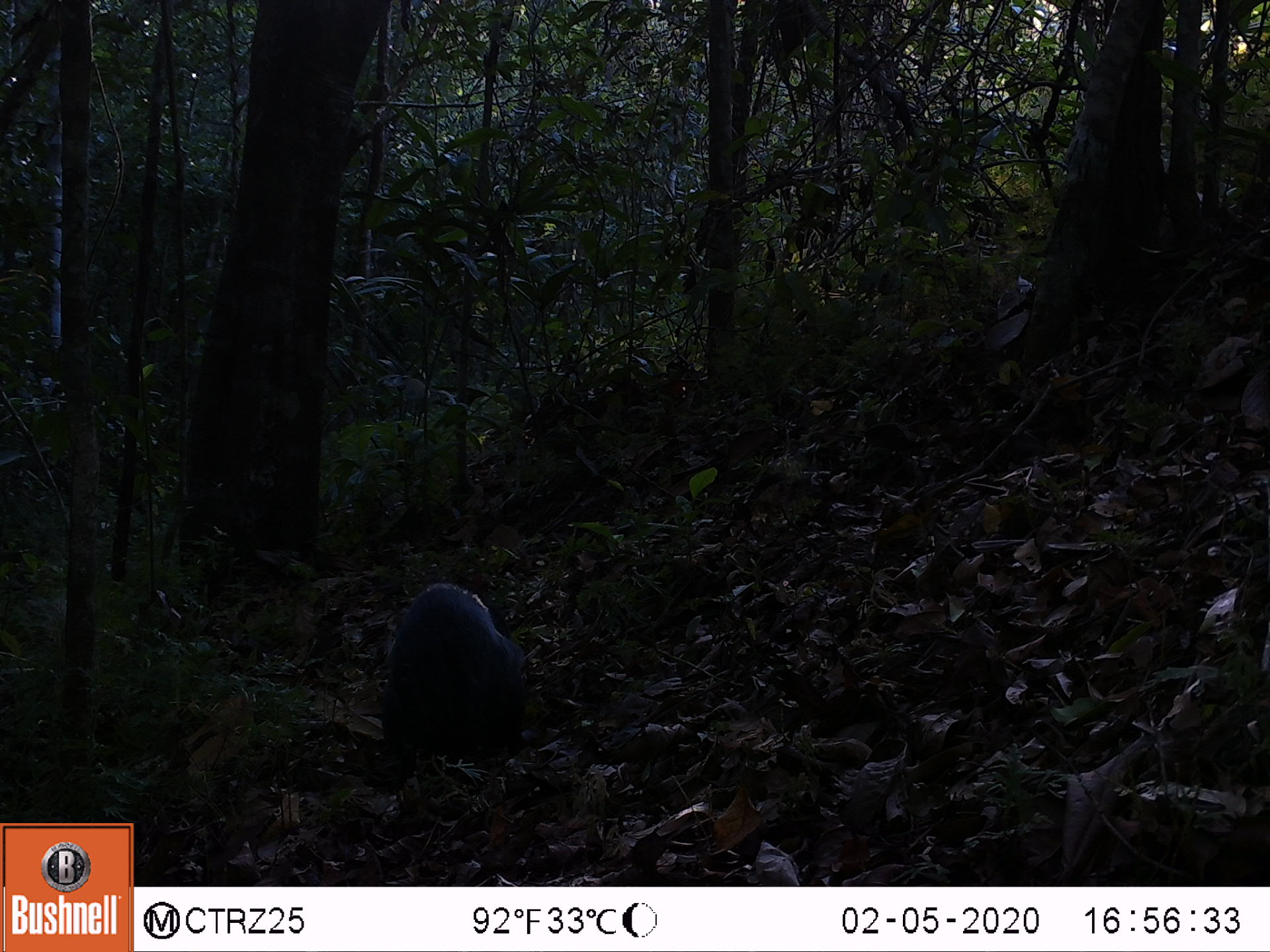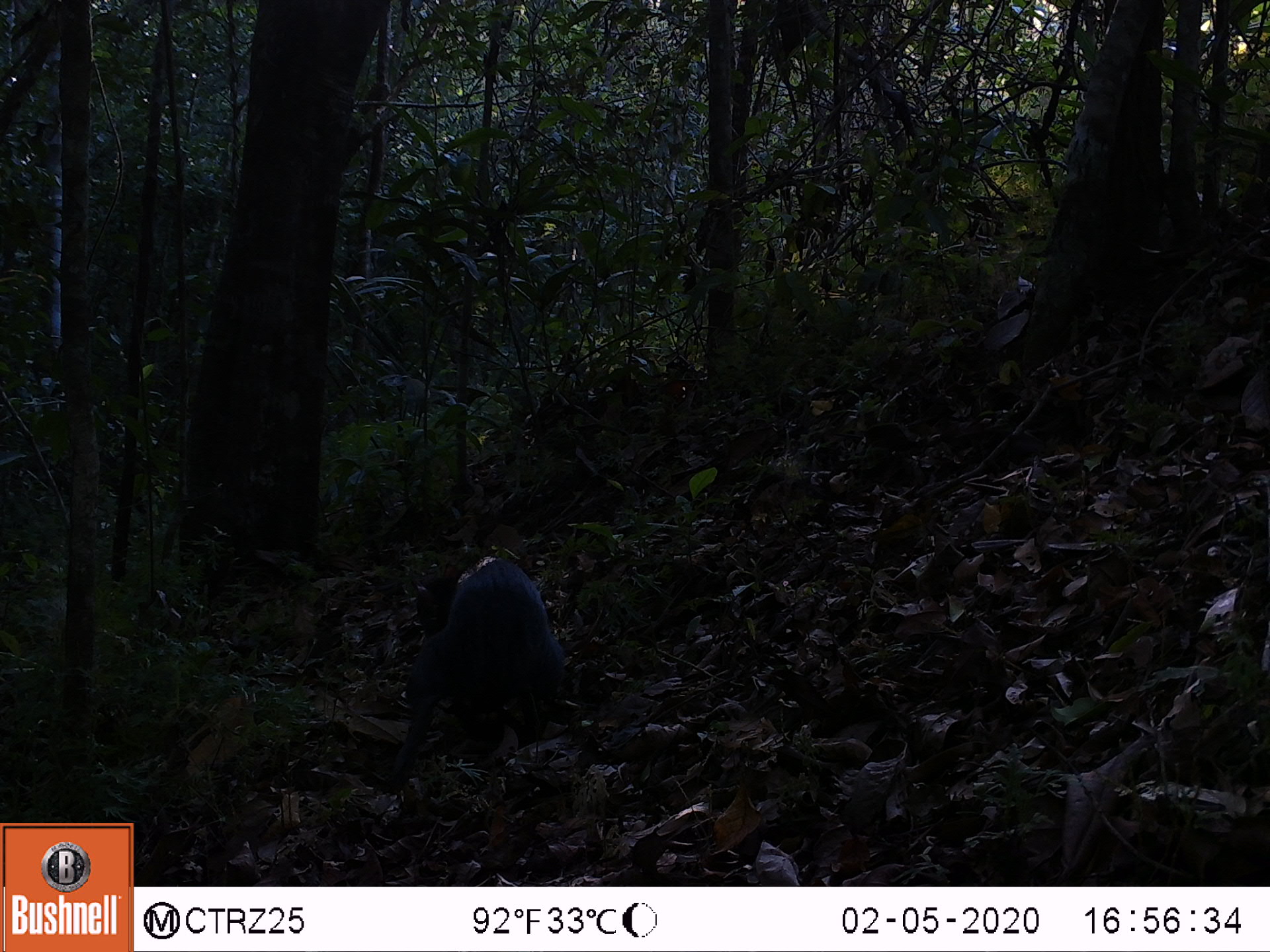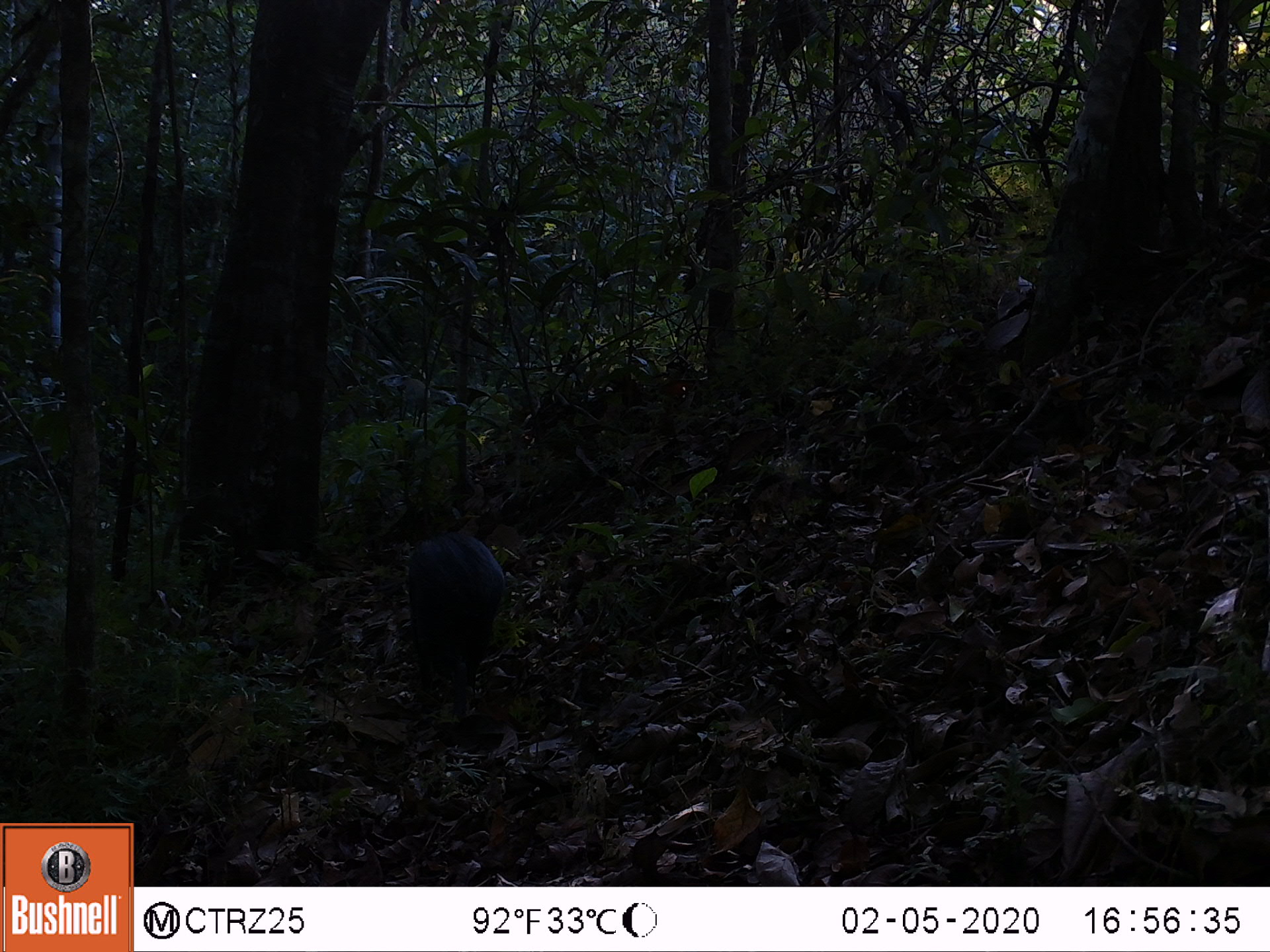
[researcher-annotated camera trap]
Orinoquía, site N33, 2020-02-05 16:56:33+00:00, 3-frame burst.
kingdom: Animalia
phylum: Chordata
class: Mammalia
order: Rodentia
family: Dasyproctidae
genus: Dasyprocta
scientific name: Dasyprocta fuliginosa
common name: black agouti